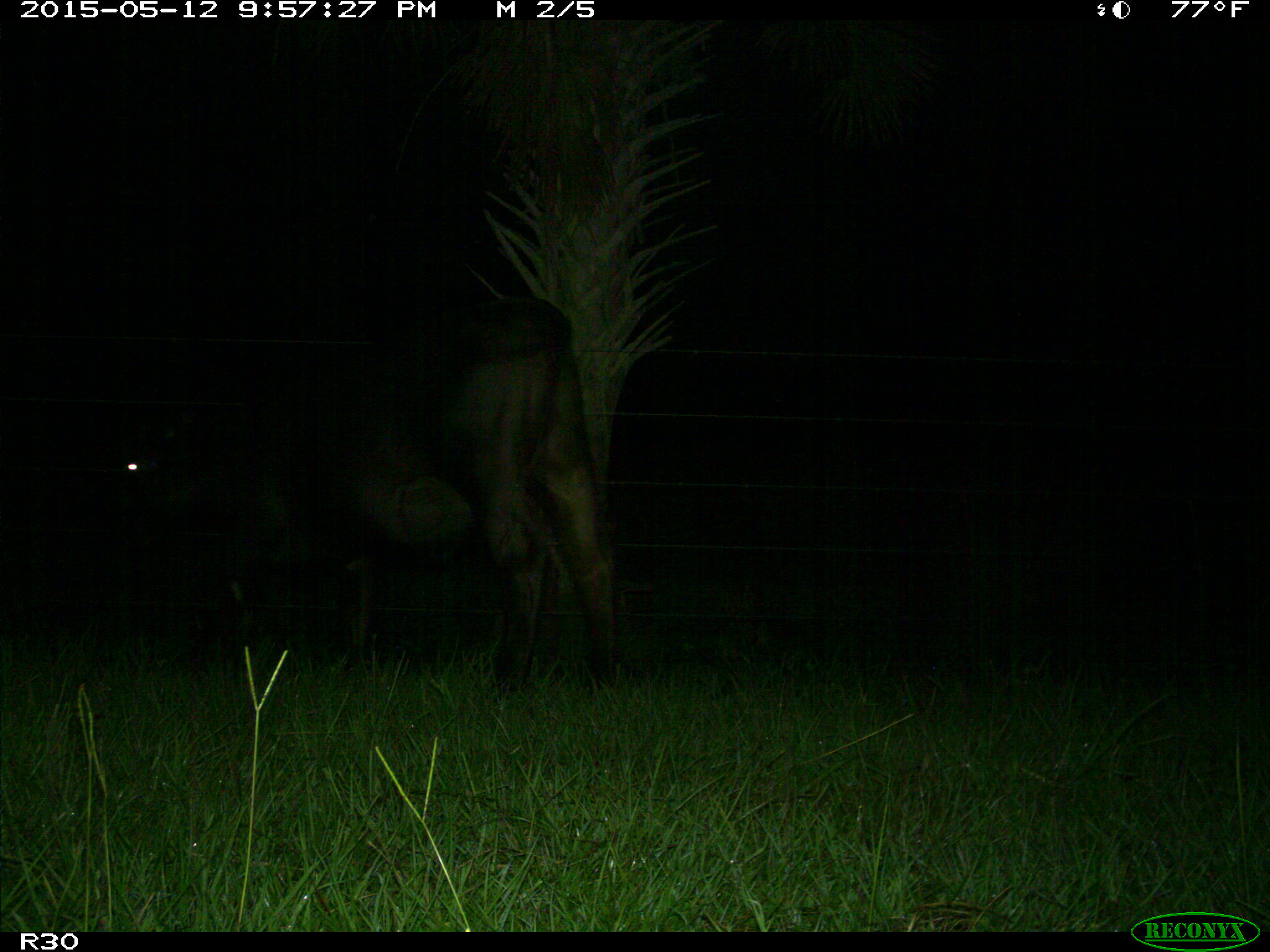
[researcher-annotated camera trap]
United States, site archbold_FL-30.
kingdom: Animalia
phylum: Chordata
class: Mammalia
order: Artiodactyla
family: Bovidae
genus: Bos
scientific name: Bos taurus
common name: domestic cow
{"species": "Bos taurus (domestic cow)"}